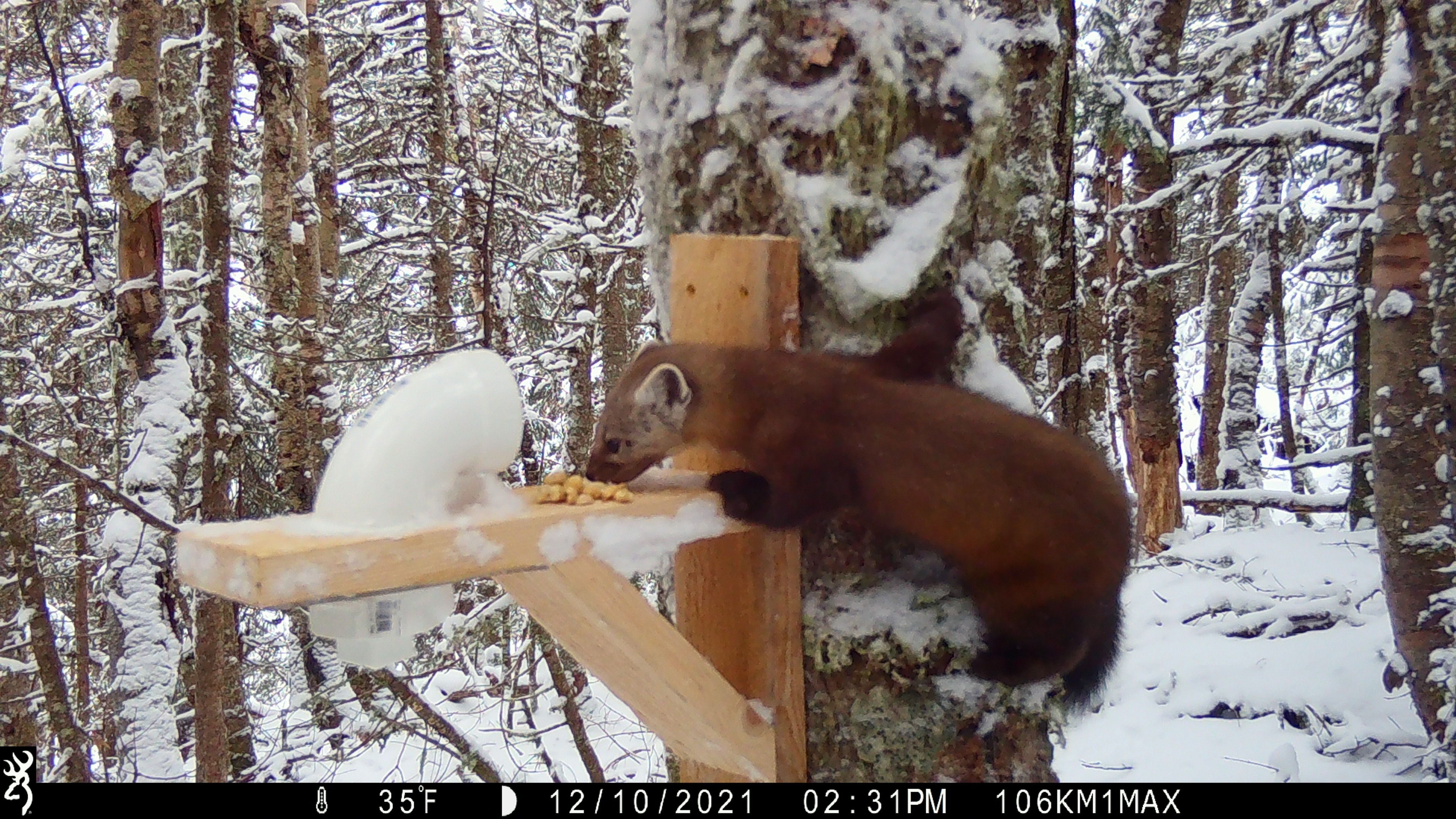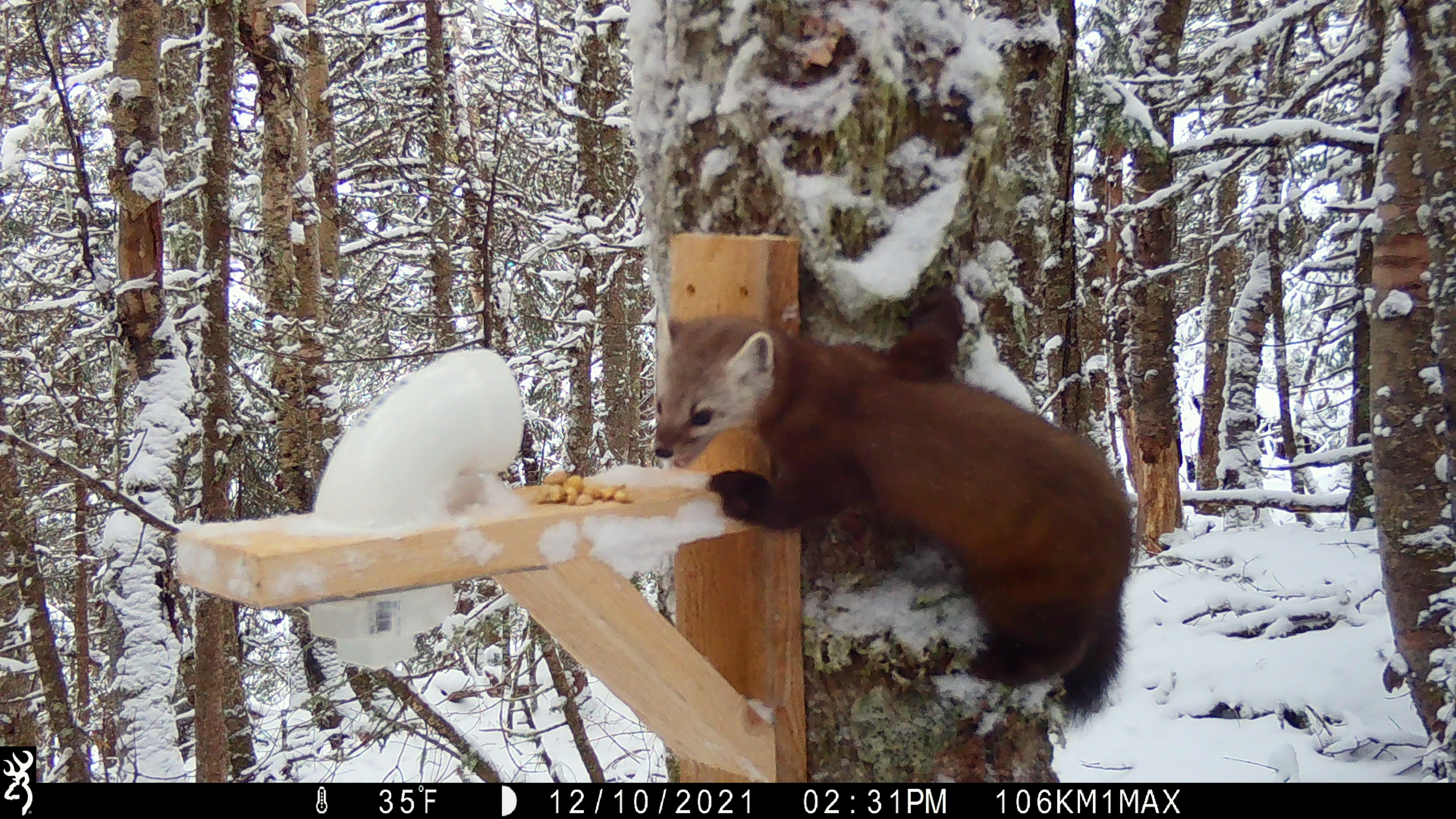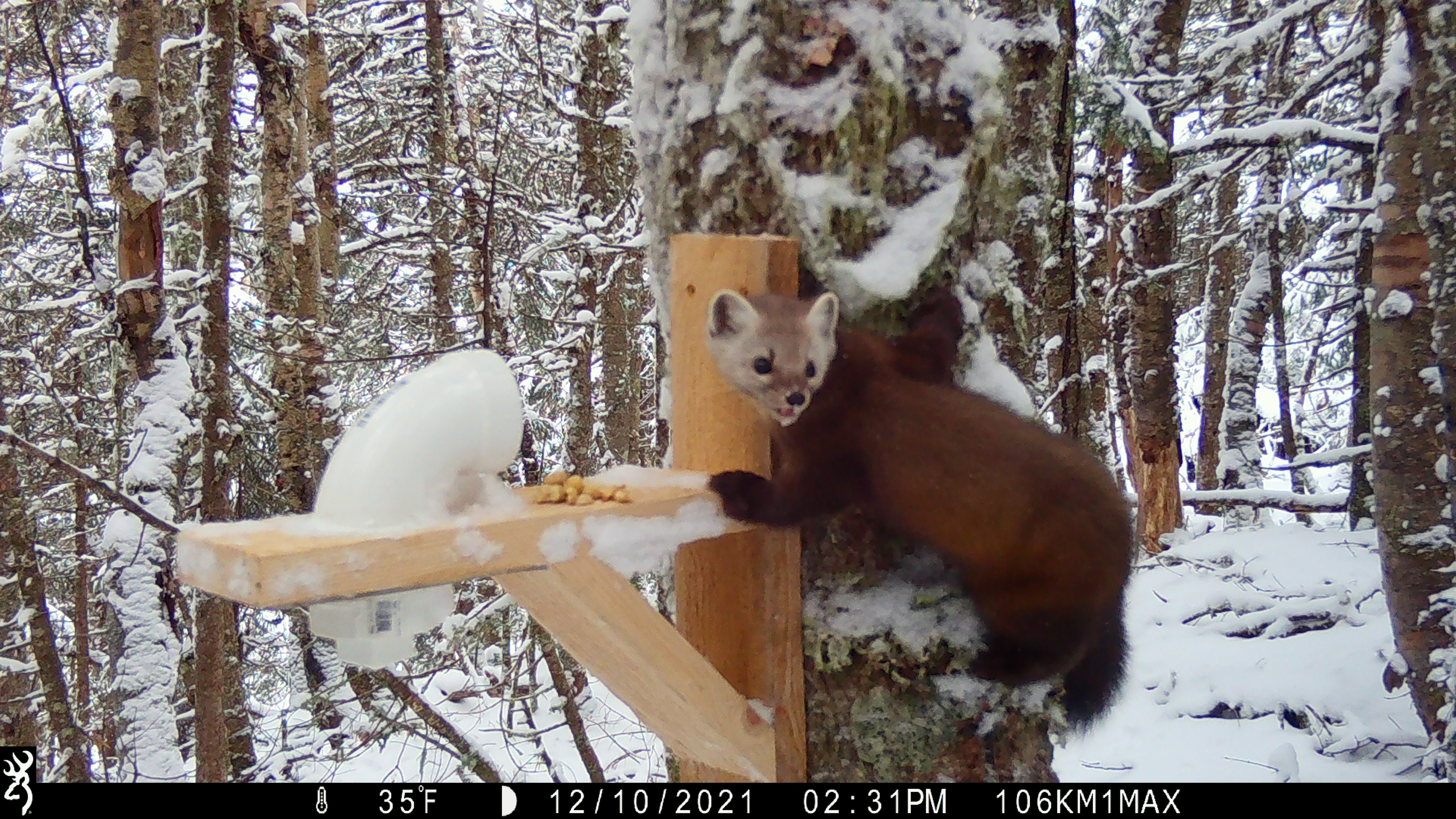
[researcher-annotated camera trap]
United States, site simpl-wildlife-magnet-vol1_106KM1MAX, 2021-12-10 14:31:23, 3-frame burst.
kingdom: Animalia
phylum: Chordata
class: Mammalia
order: Carnivora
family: Mustelidae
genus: Martes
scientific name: Martes americana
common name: american marten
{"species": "american marten (Martes americana)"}